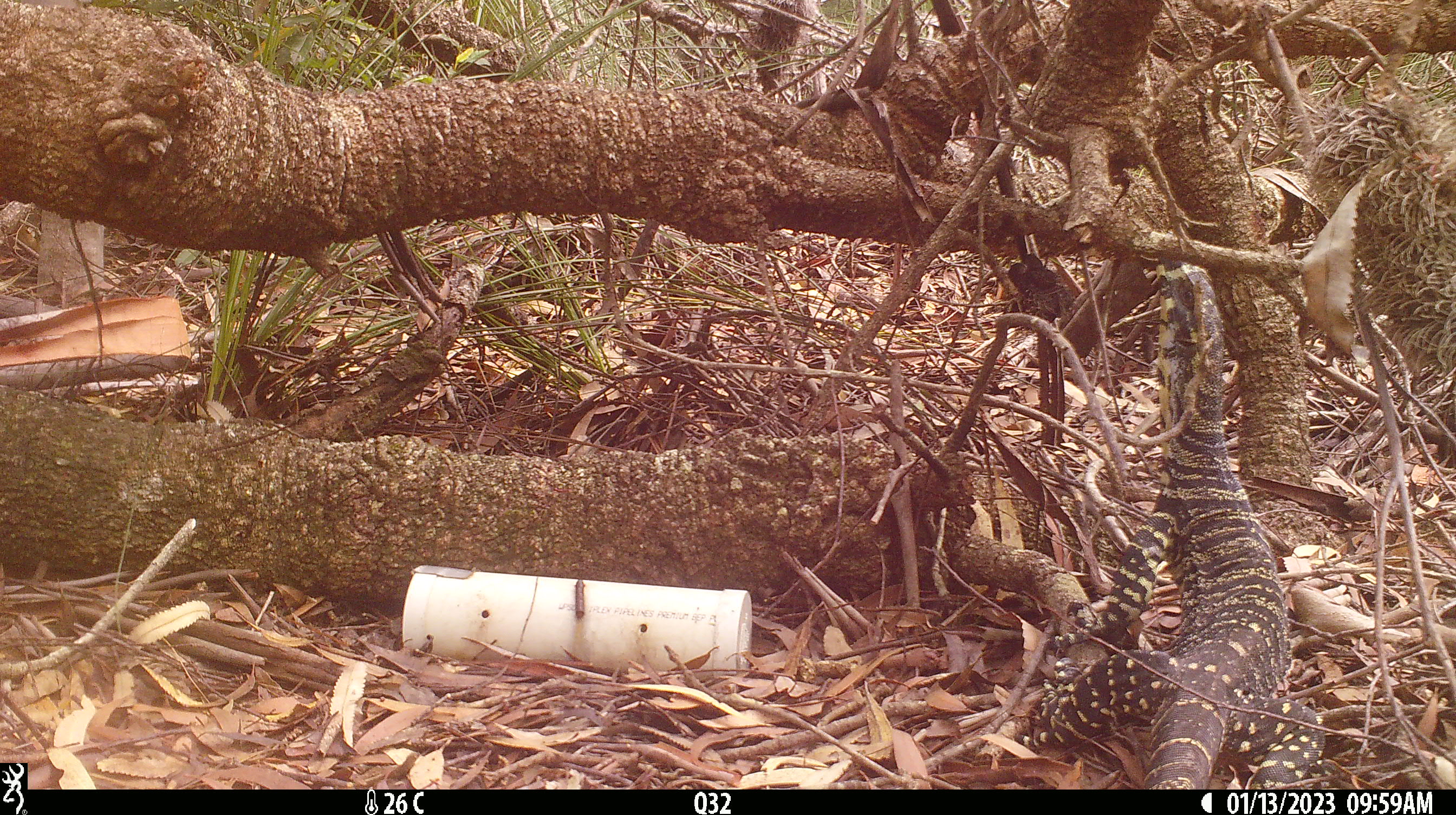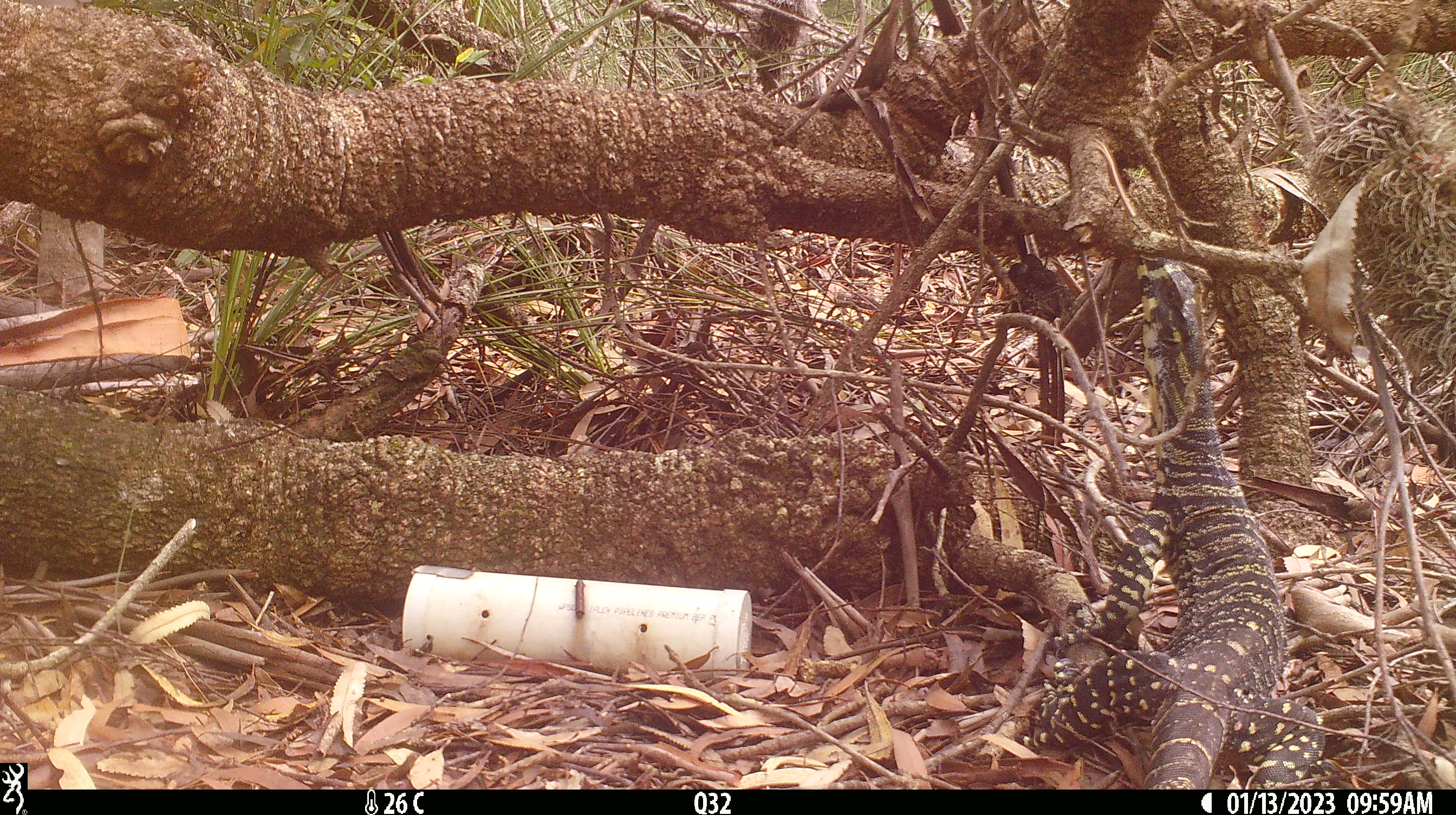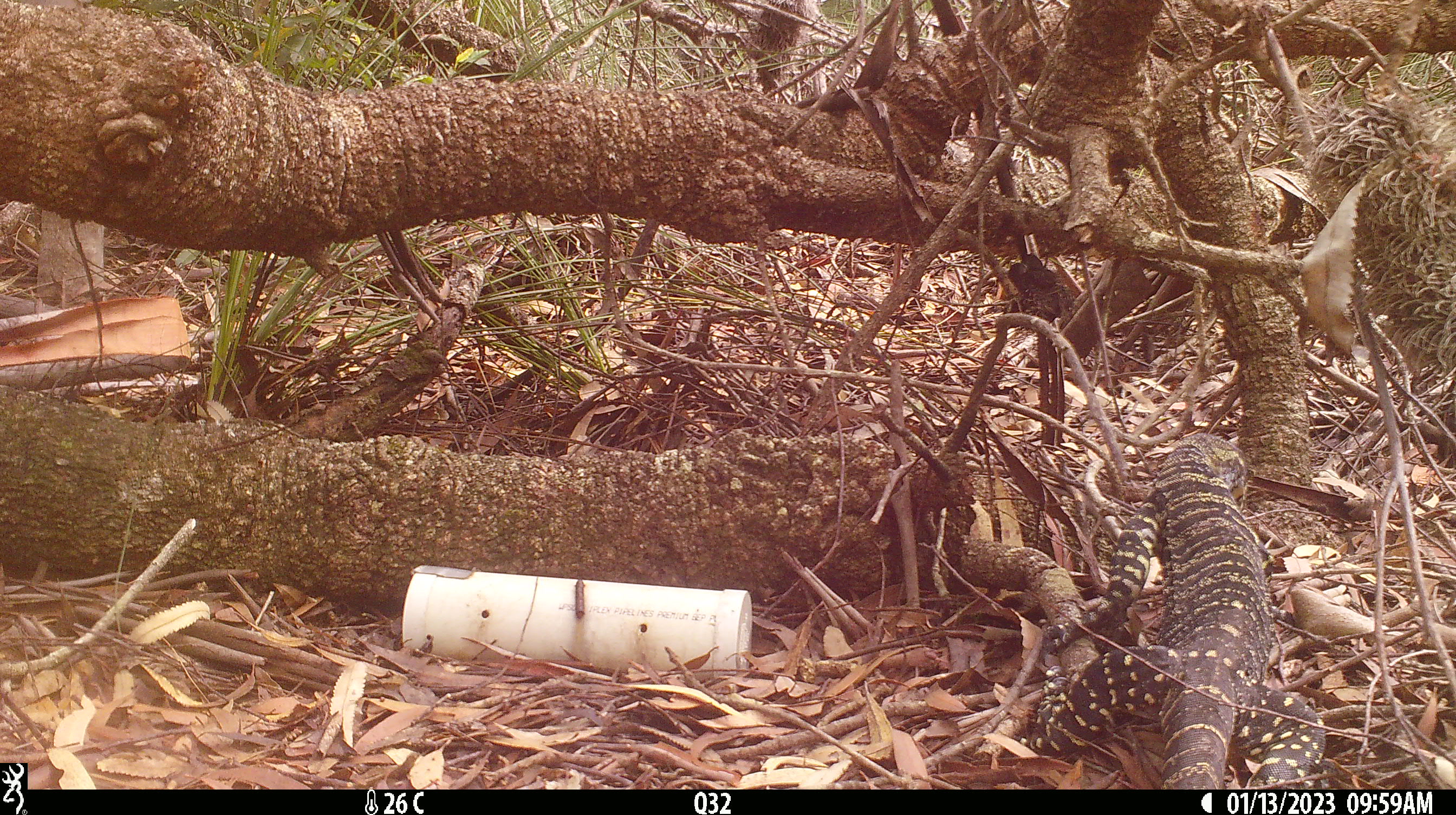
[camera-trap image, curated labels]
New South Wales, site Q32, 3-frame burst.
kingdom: Animalia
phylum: Chordata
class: Reptilia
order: Squamata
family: Varanidae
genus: Varanus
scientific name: Varanus varius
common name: lace monitor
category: goanna